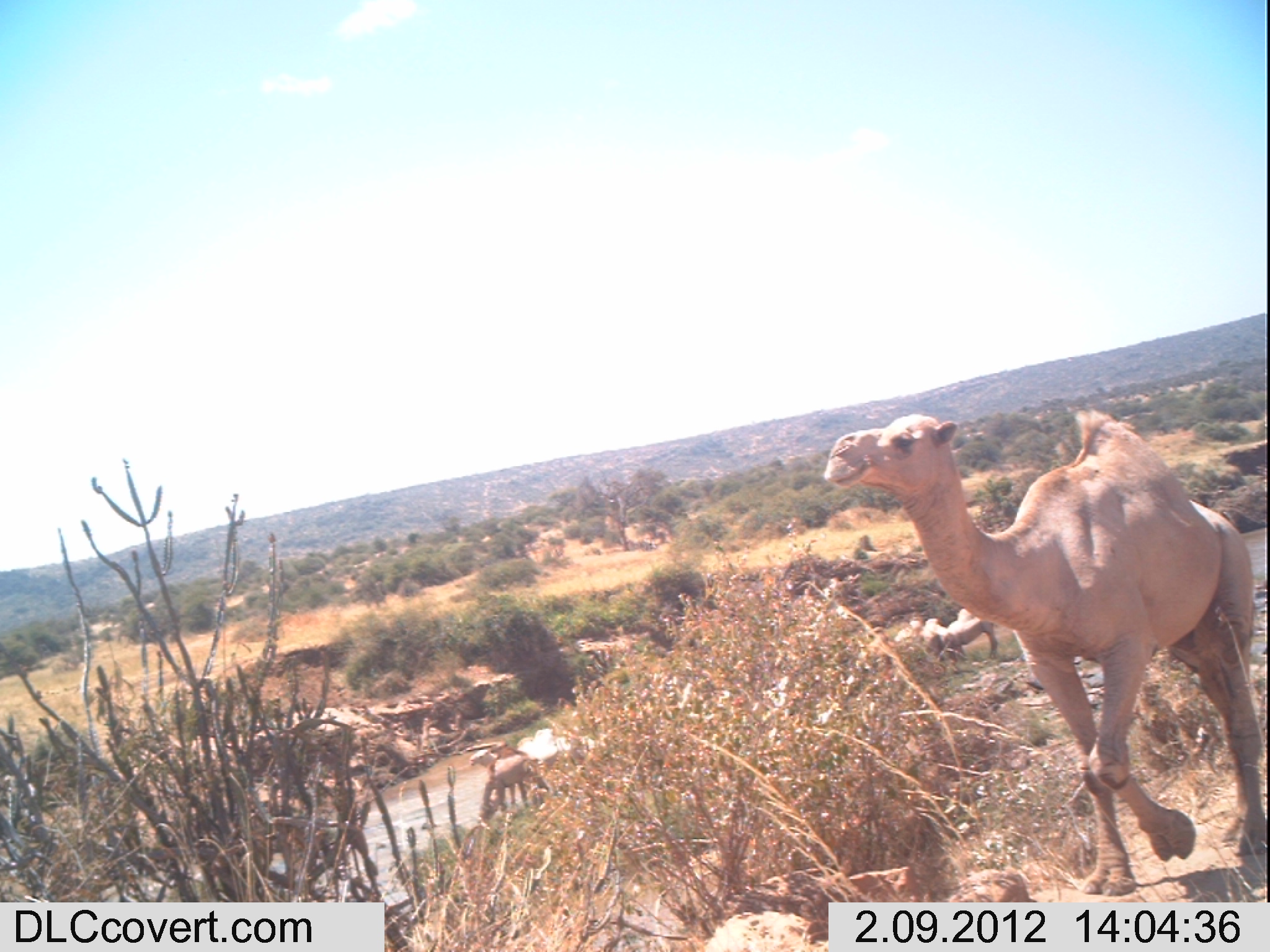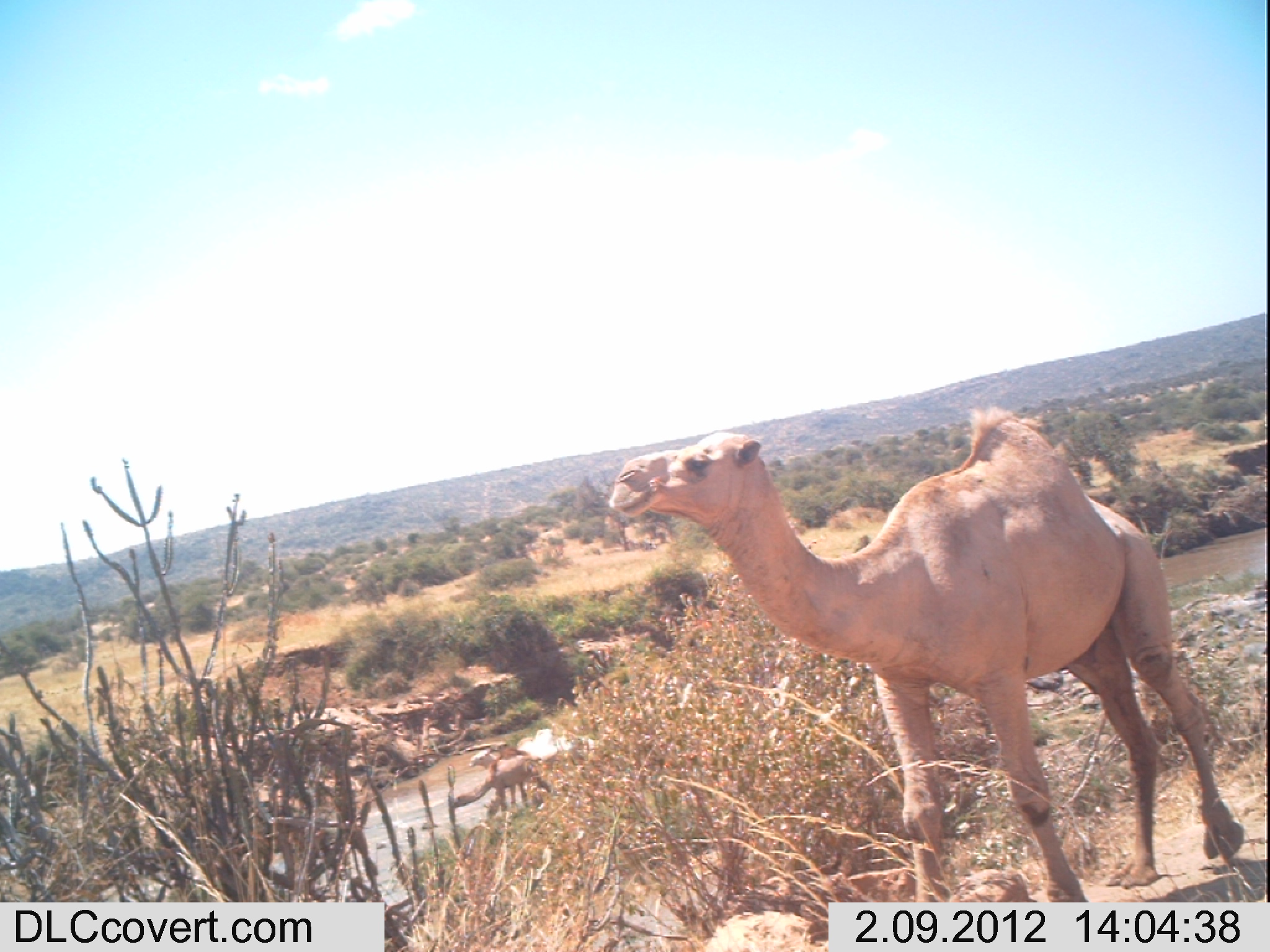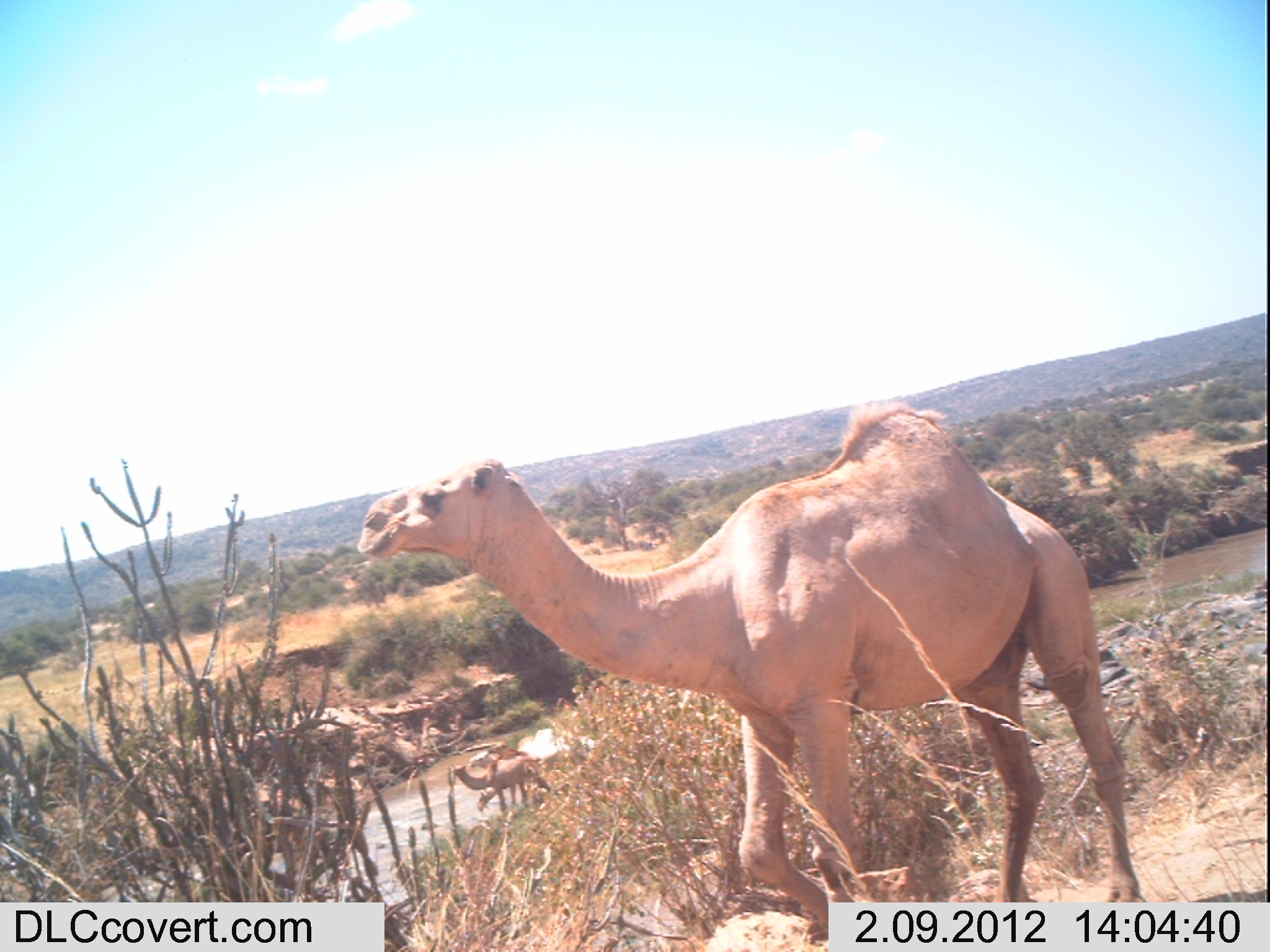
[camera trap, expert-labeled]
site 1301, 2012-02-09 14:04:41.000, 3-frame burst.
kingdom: Animalia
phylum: Chordata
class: Mammalia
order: Artiodactyla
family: Camelidae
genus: Camelus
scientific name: Camelus dromedarius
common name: dromedary camel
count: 5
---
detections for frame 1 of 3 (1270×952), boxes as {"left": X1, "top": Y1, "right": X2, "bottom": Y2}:
camelus dromedarius: {"left": 819, "top": 407, "right": 1261, "bottom": 890}; {"left": 479, "top": 753, "right": 552, "bottom": 819}; {"left": 895, "top": 617, "right": 967, "bottom": 669}; {"left": 947, "top": 606, "right": 1001, "bottom": 660}; {"left": 468, "top": 742, "right": 524, "bottom": 768}